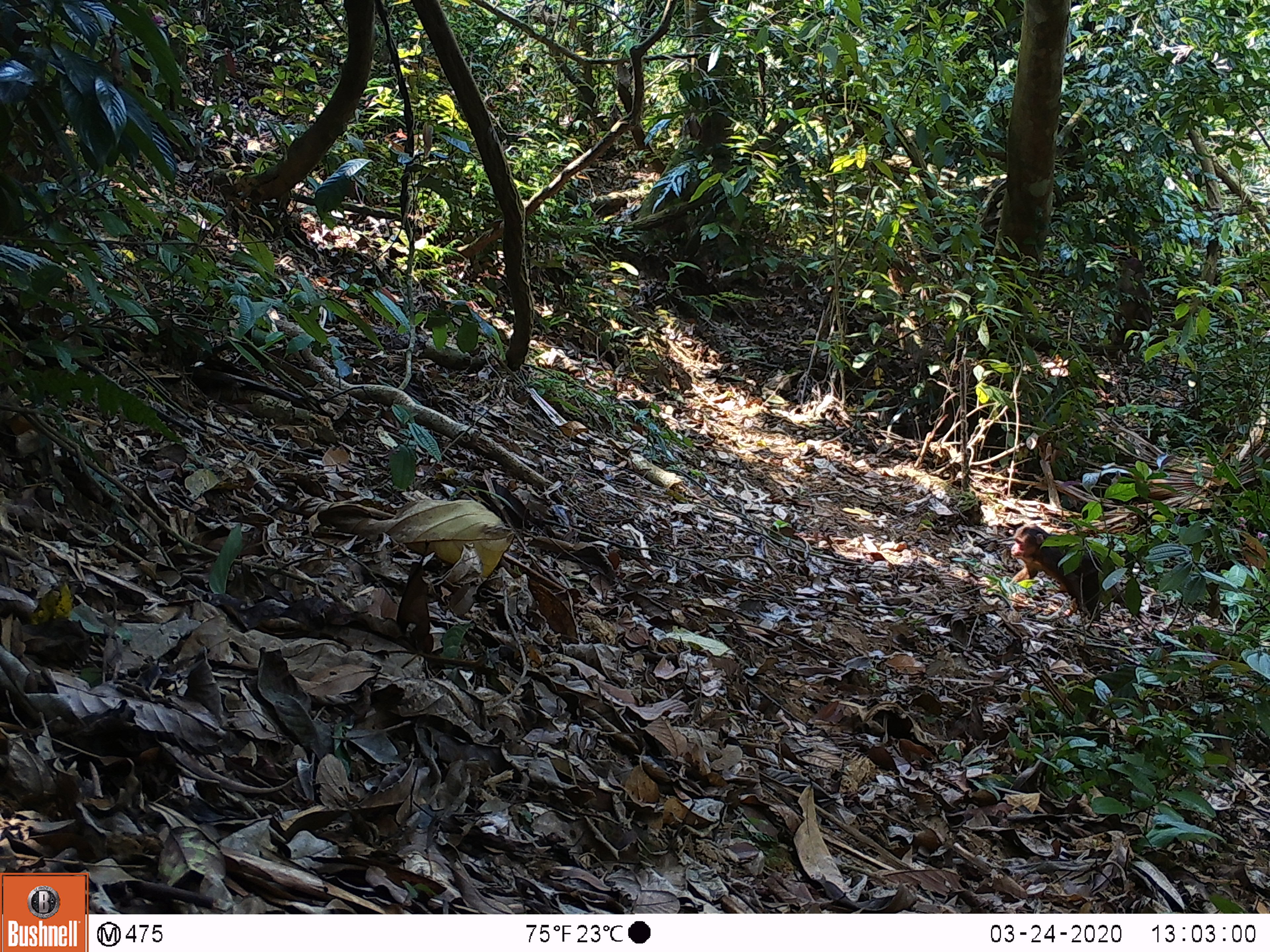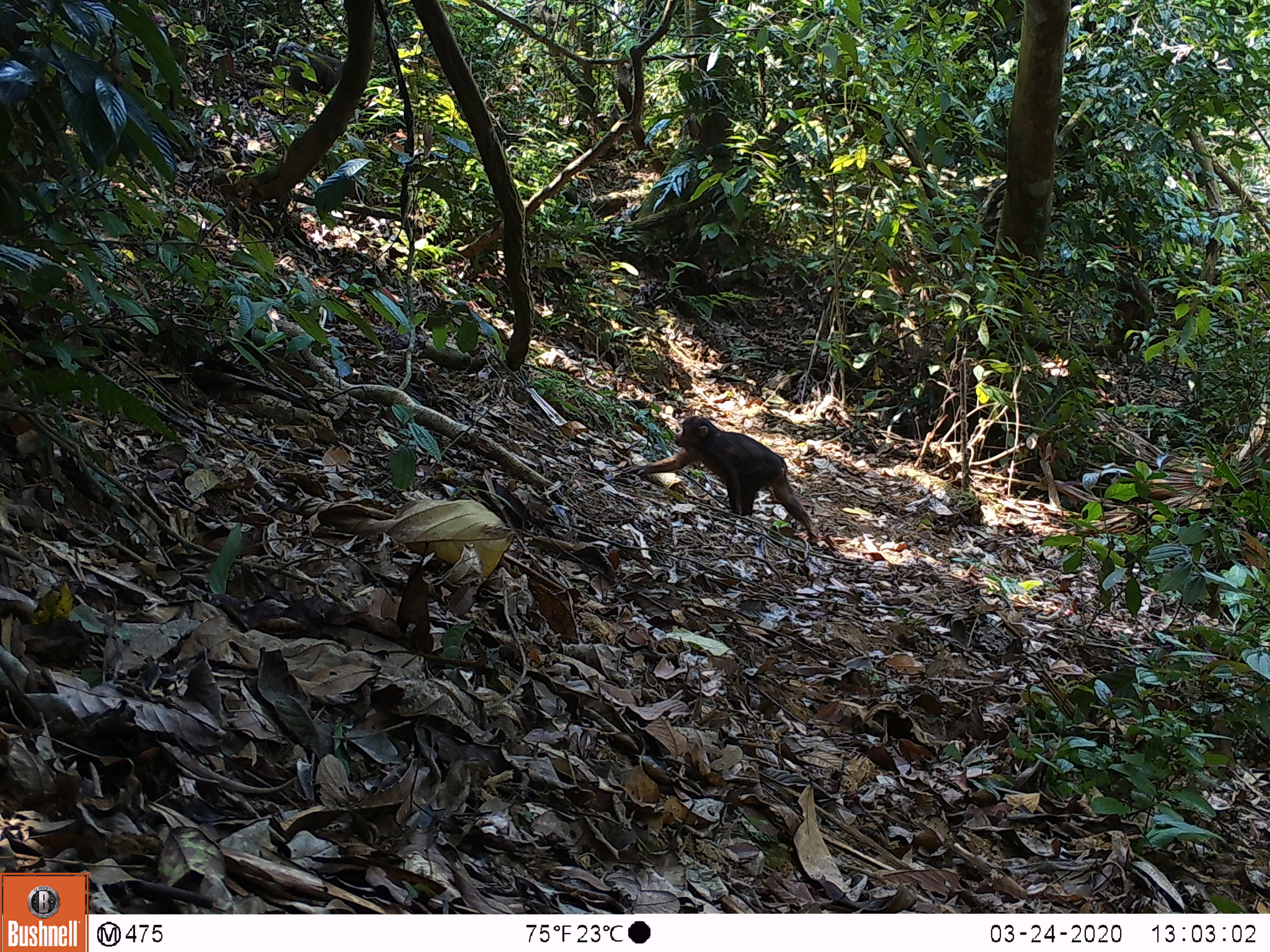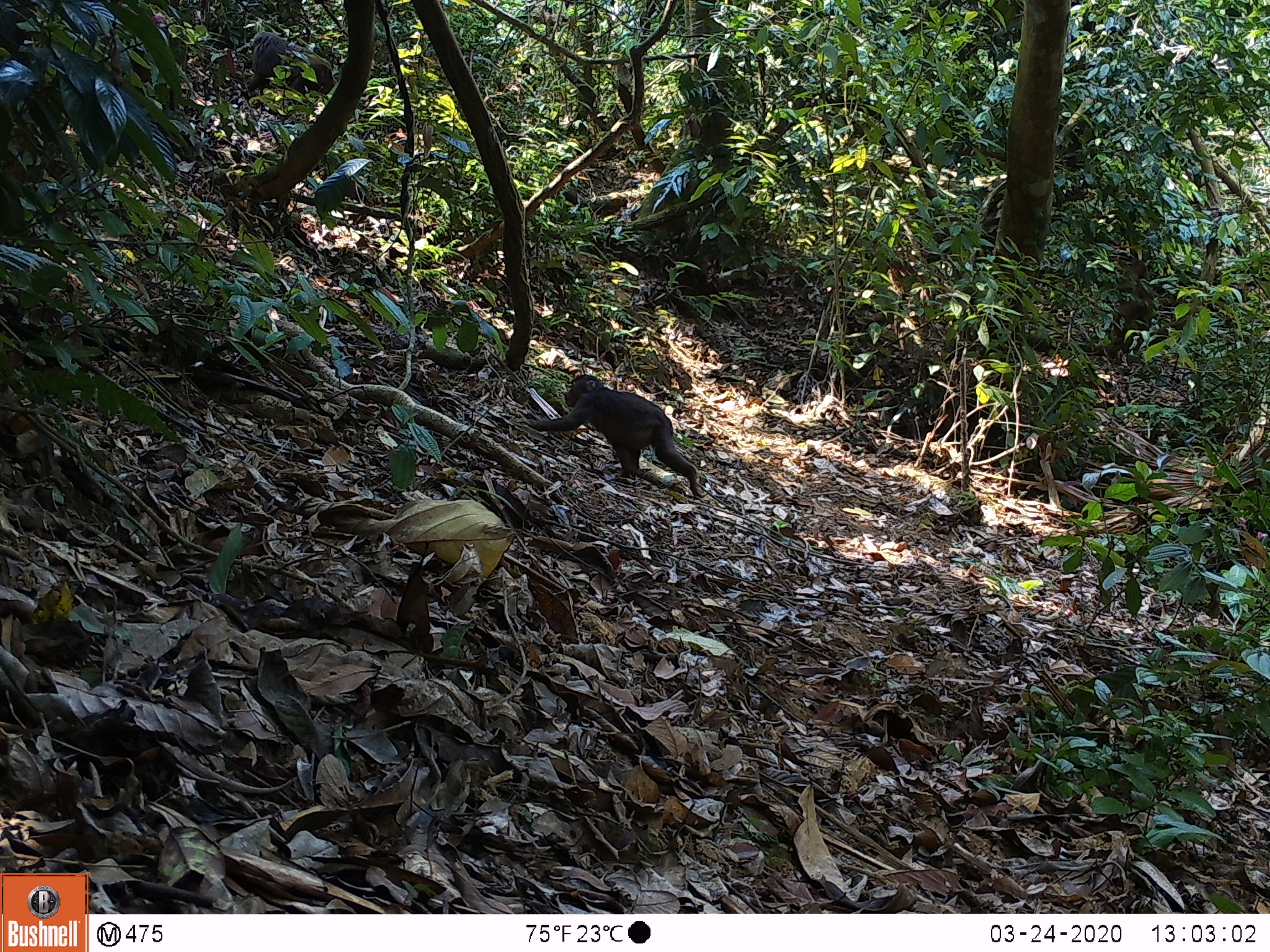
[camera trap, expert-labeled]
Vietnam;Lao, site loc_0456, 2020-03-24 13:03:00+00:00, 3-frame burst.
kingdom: Animalia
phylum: Chordata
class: Mammalia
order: Primates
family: Cercopithecidae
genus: Macaca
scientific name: Macaca arctoides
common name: stump-tailed macaque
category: stump tailed macaque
Stump tailed macaque (stump-tailed macaque) (Macaca arctoides). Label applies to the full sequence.